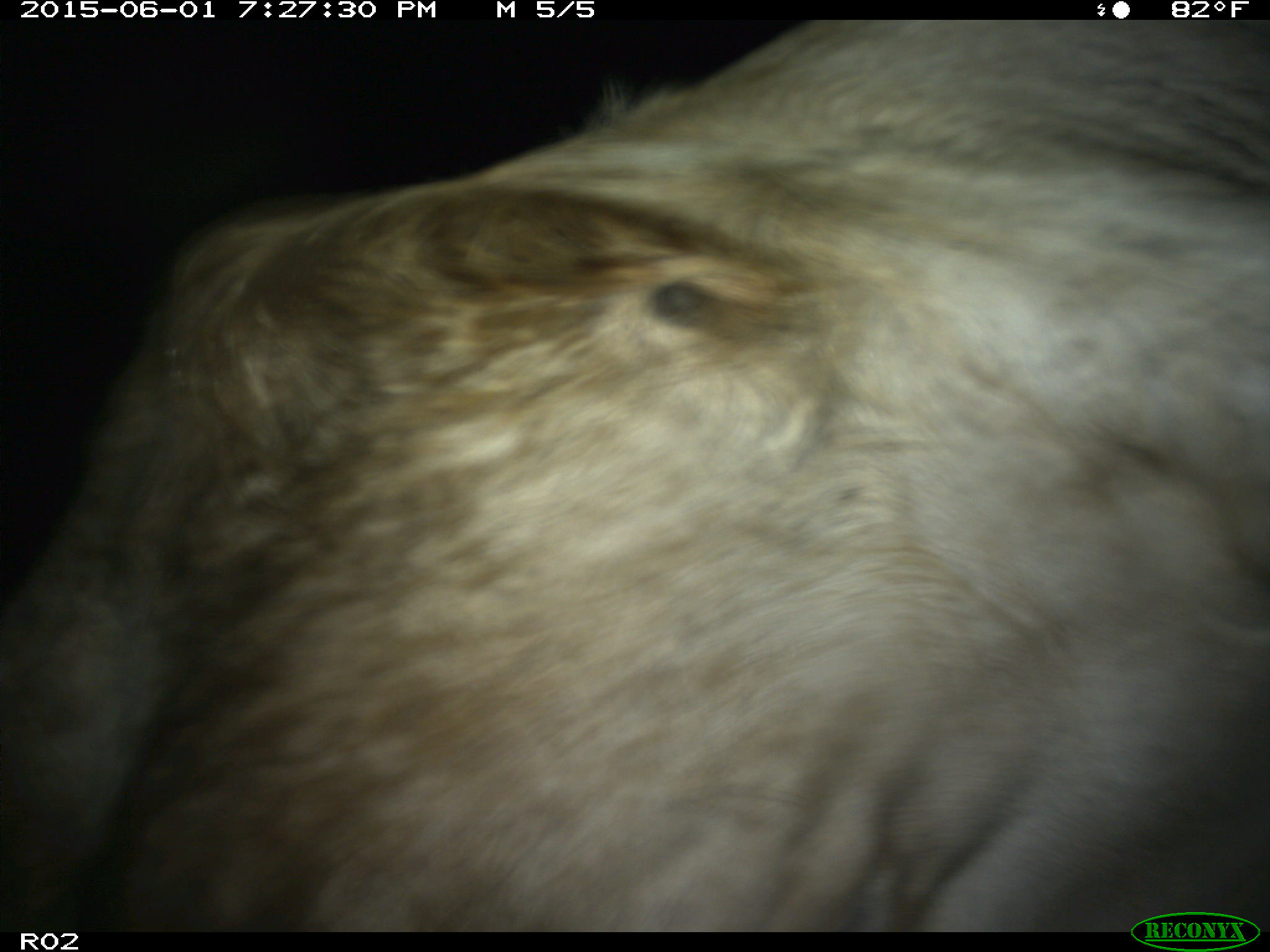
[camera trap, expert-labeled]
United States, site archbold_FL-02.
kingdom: Animalia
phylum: Chordata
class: Mammalia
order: Artiodactyla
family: Bovidae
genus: Bos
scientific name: Bos taurus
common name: domestic cow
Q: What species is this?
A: Bos taurus (domestic cow).